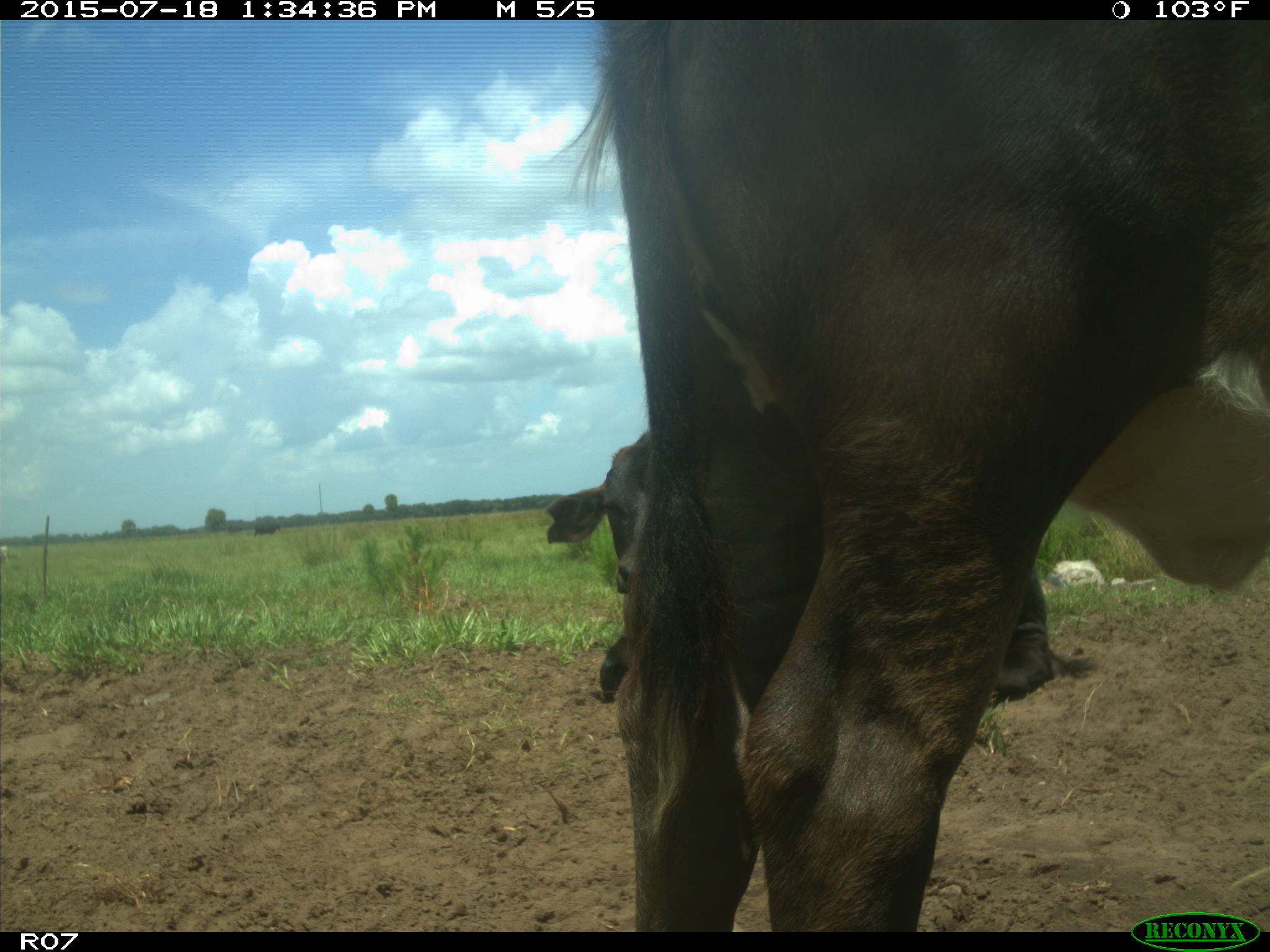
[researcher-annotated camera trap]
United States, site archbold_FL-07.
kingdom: Animalia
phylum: Chordata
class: Mammalia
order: Artiodactyla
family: Bovidae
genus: Bos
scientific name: Bos taurus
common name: domestic cow